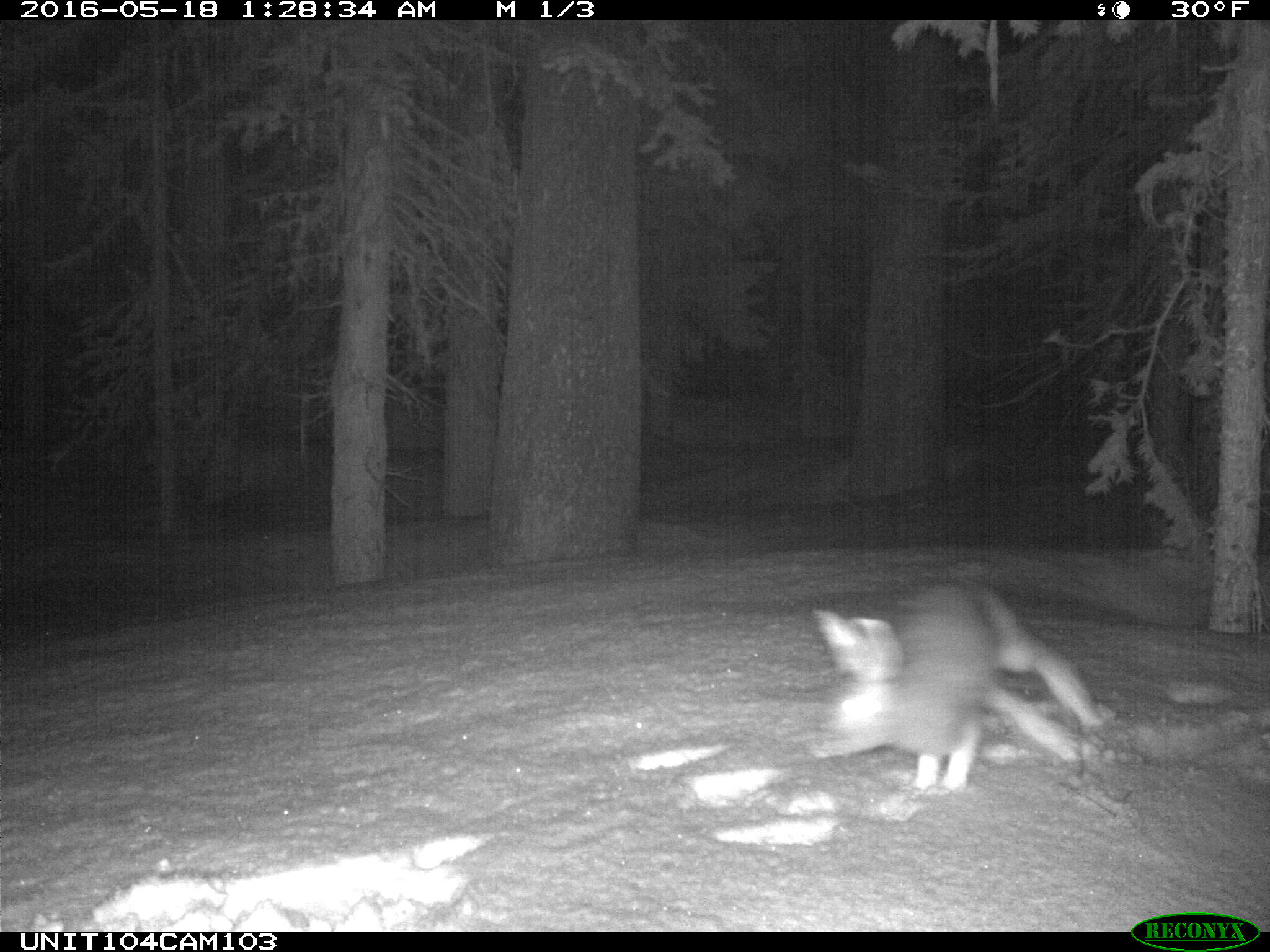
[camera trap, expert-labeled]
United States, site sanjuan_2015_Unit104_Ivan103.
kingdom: Animalia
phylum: Chordata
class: Mammalia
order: Lagomorpha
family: Leporidae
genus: Lepus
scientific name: Lepus americanus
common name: snowshoe hare